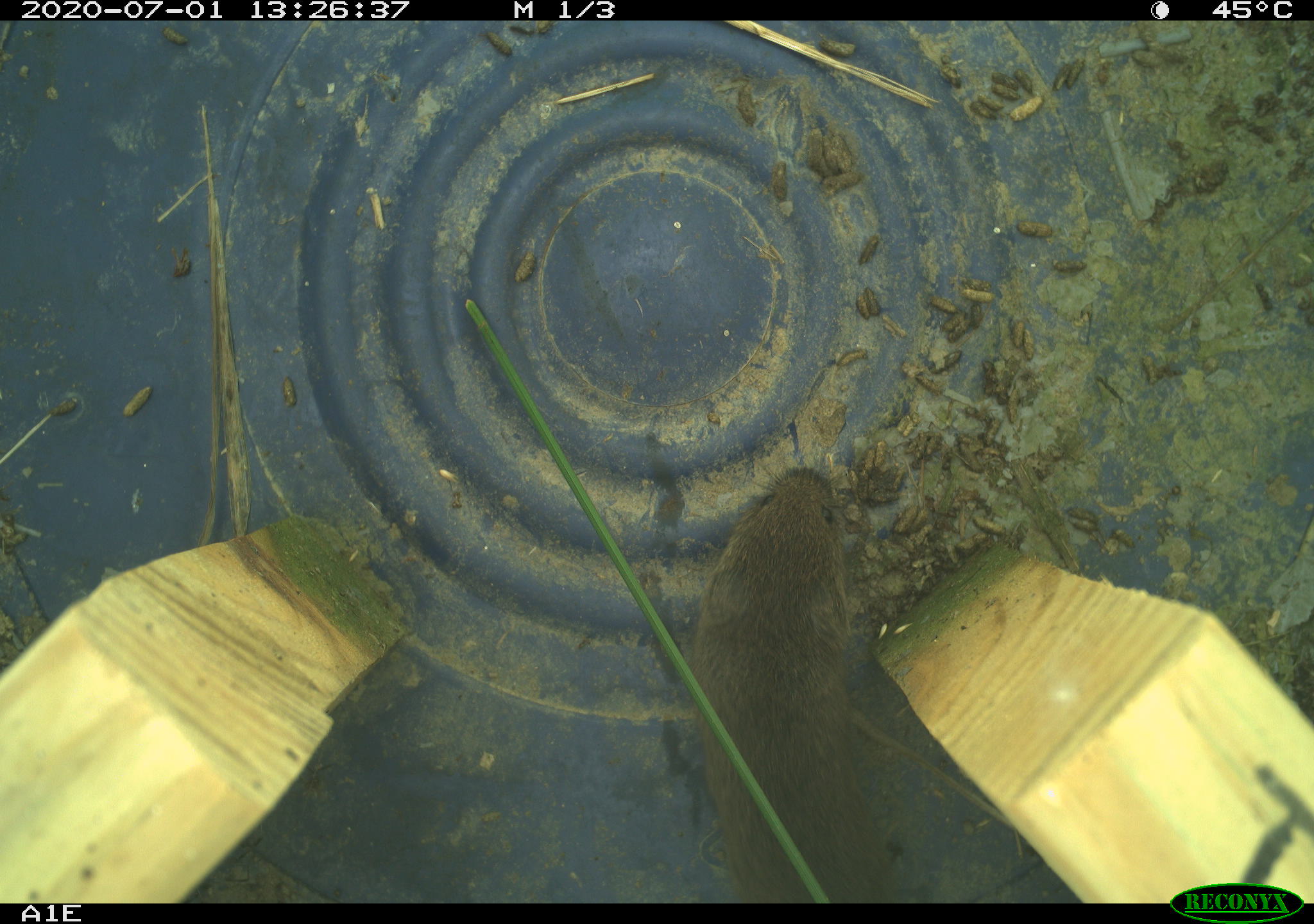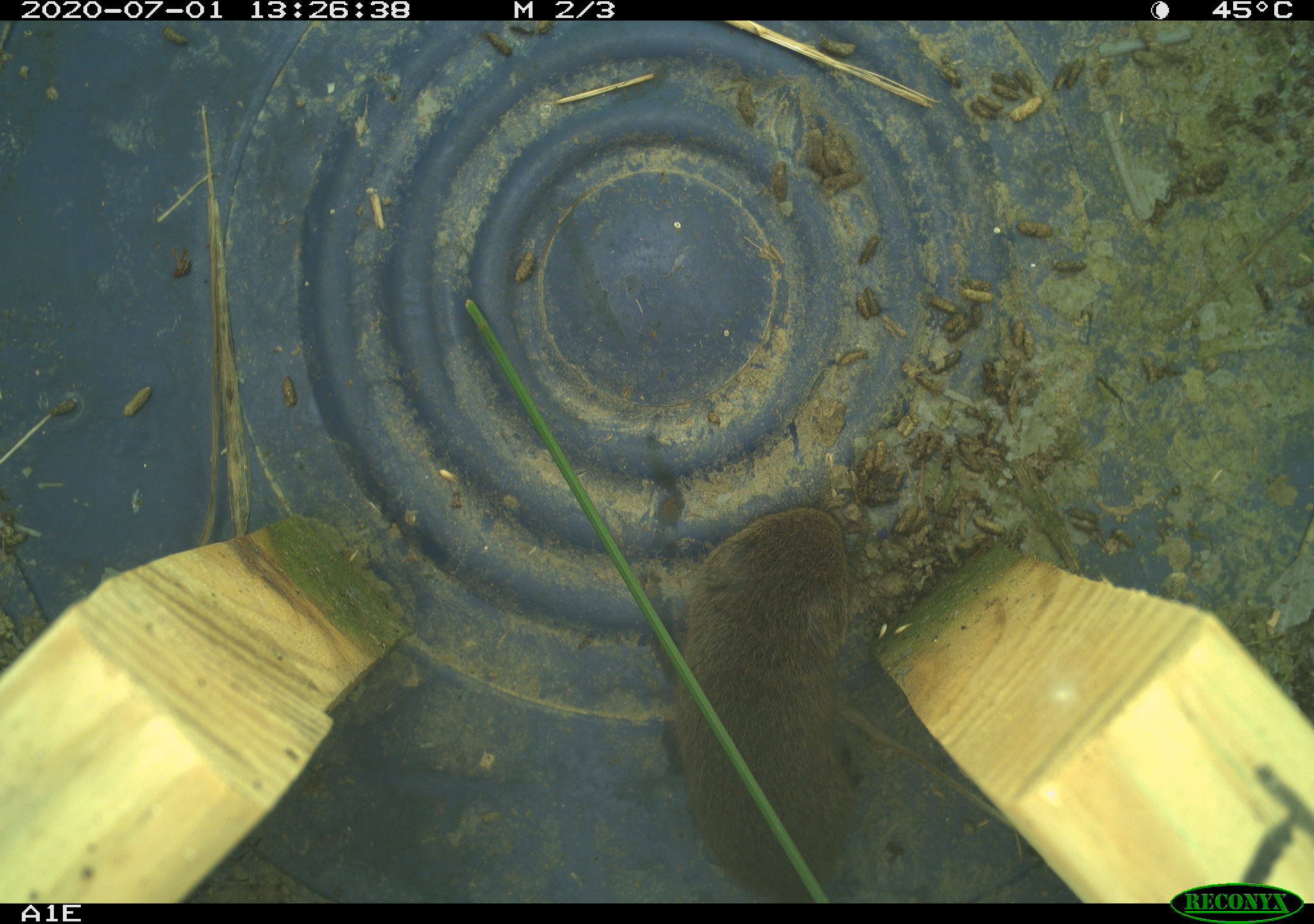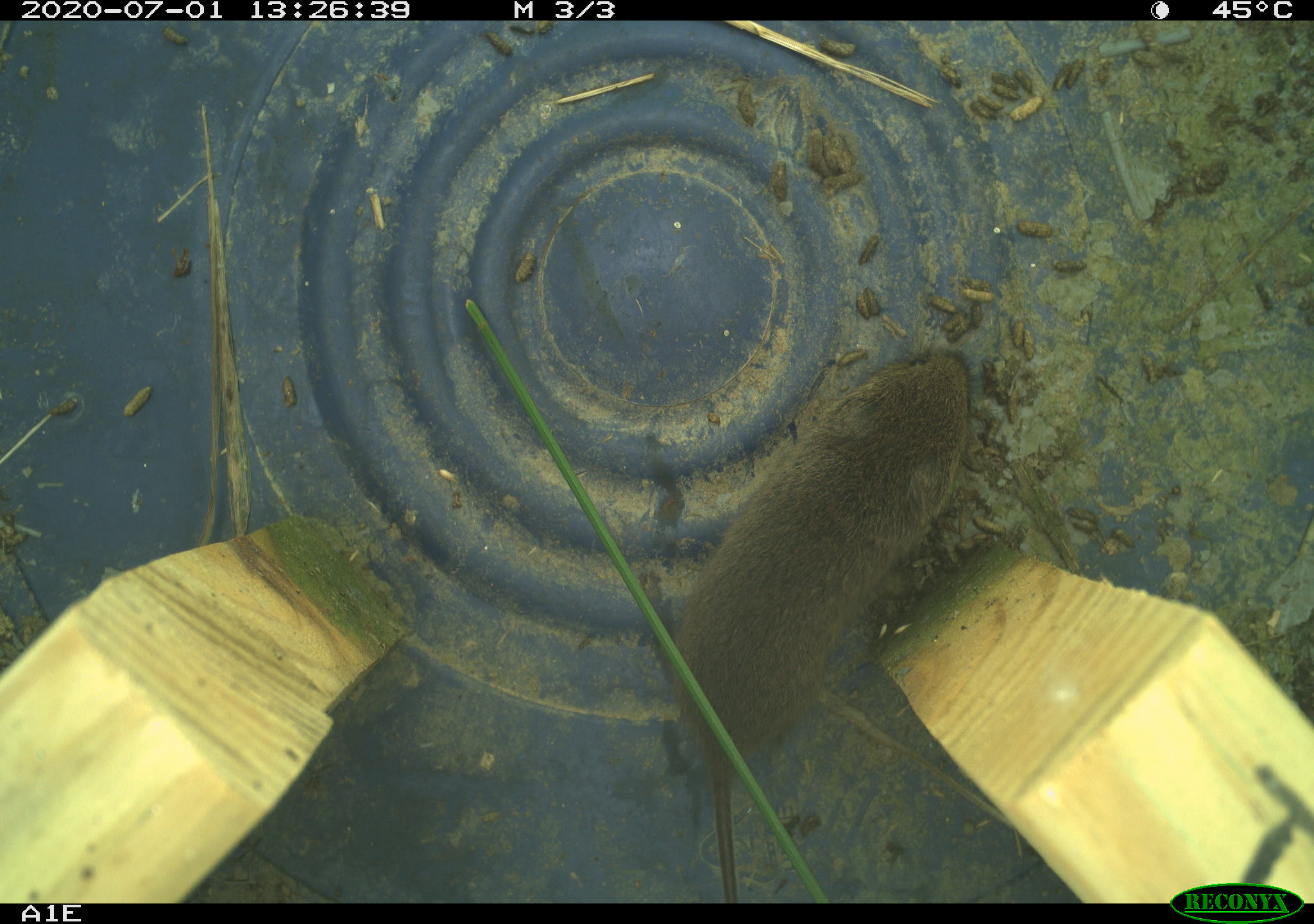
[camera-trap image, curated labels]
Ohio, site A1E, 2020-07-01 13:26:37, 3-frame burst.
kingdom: Animalia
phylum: Chordata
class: Mammalia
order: Rodentia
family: Cricetidae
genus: Microtus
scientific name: Microtus pennsylvanicus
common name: meadow vole